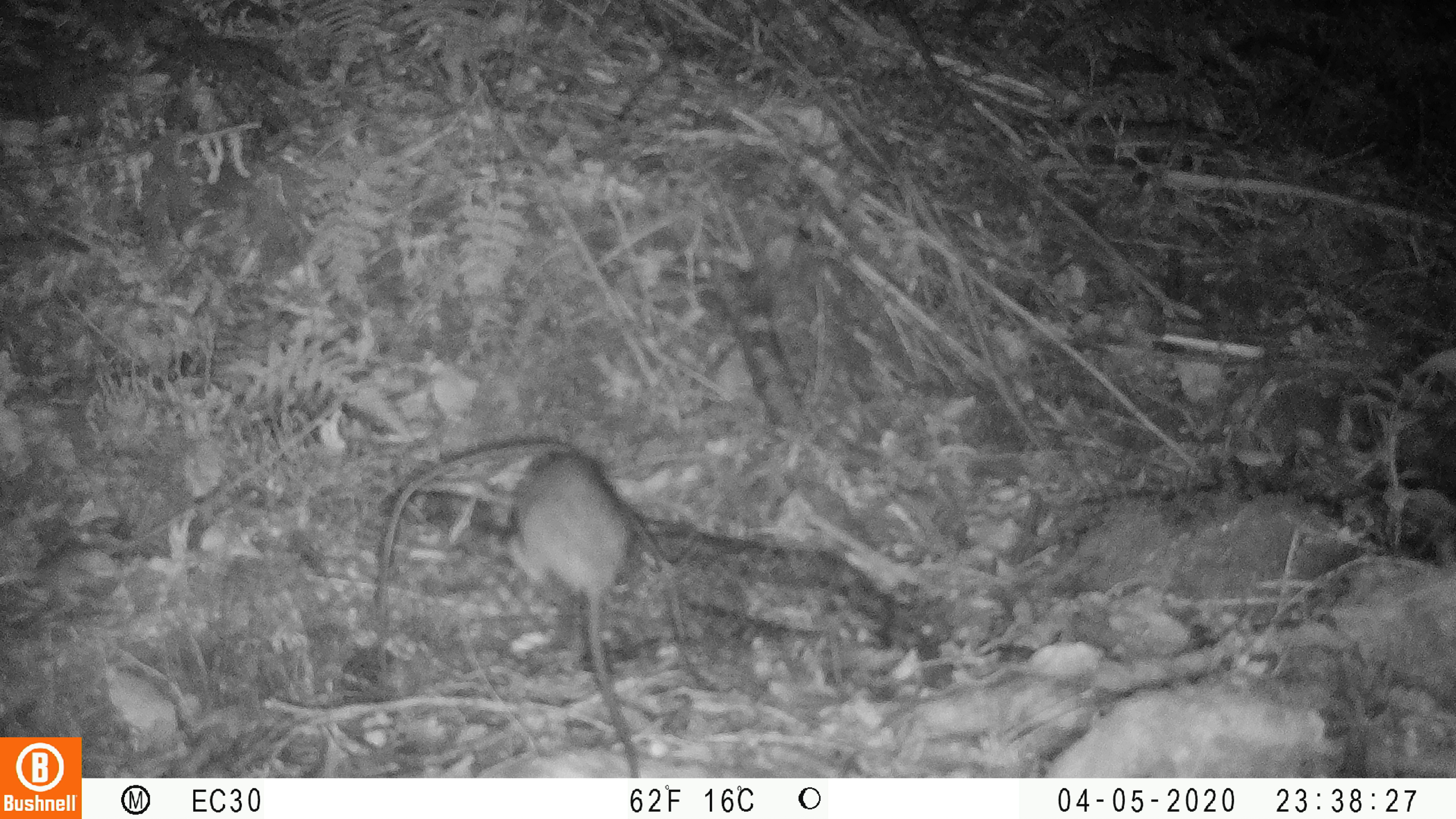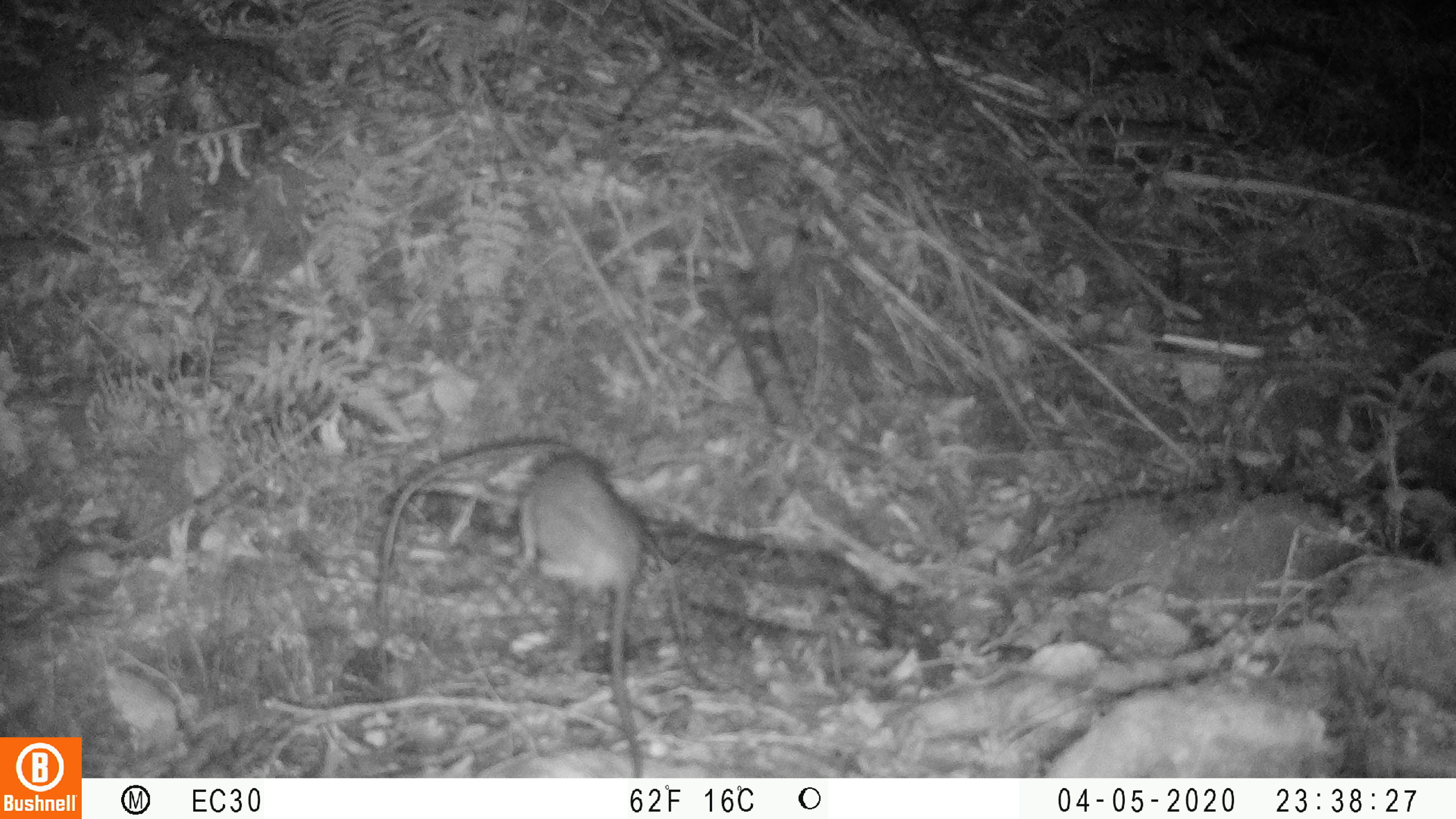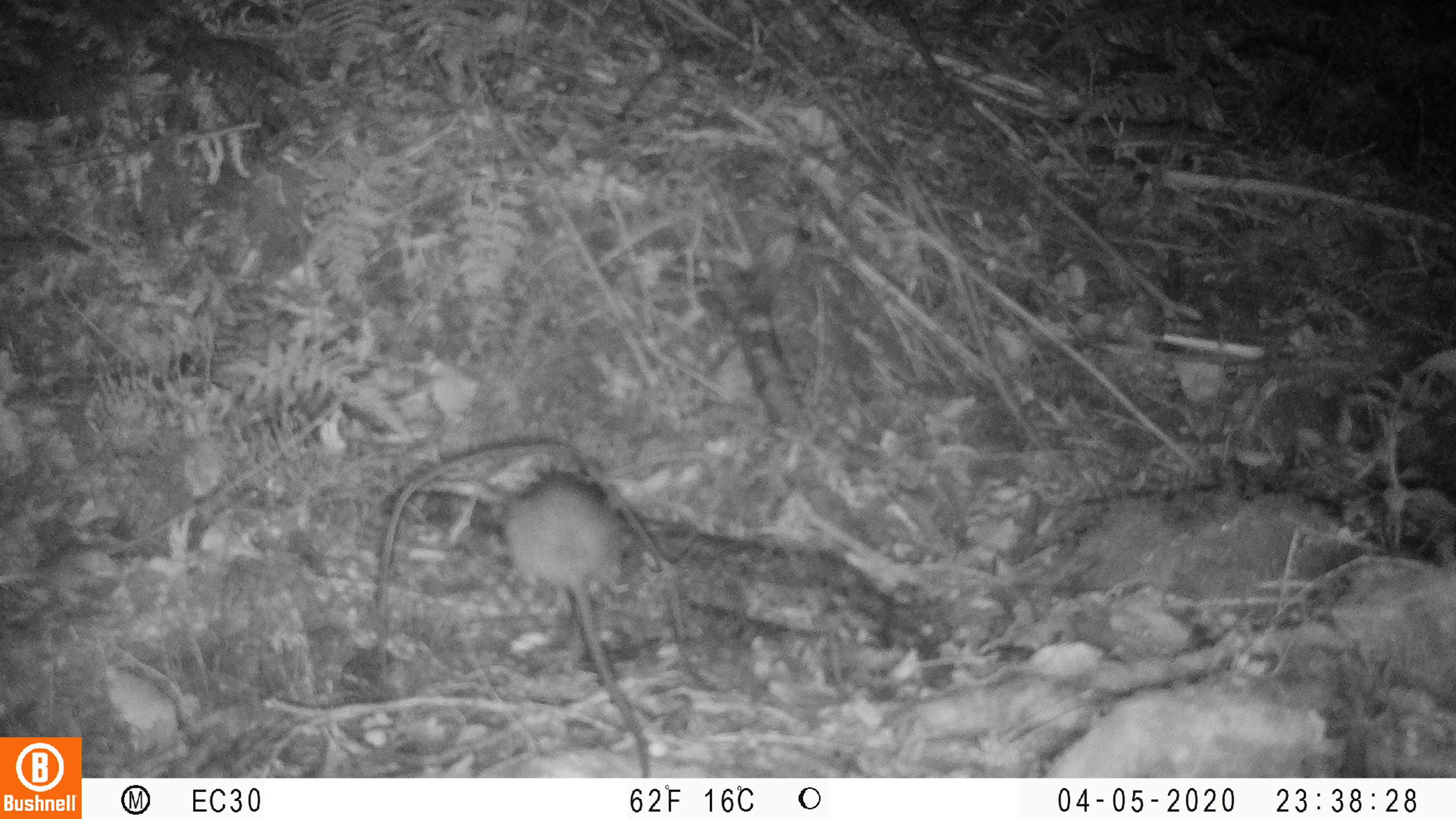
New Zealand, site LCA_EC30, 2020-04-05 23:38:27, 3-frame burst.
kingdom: Animalia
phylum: Chordata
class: Mammalia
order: Rodentia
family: Muridae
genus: Rattus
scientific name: Rattus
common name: rat